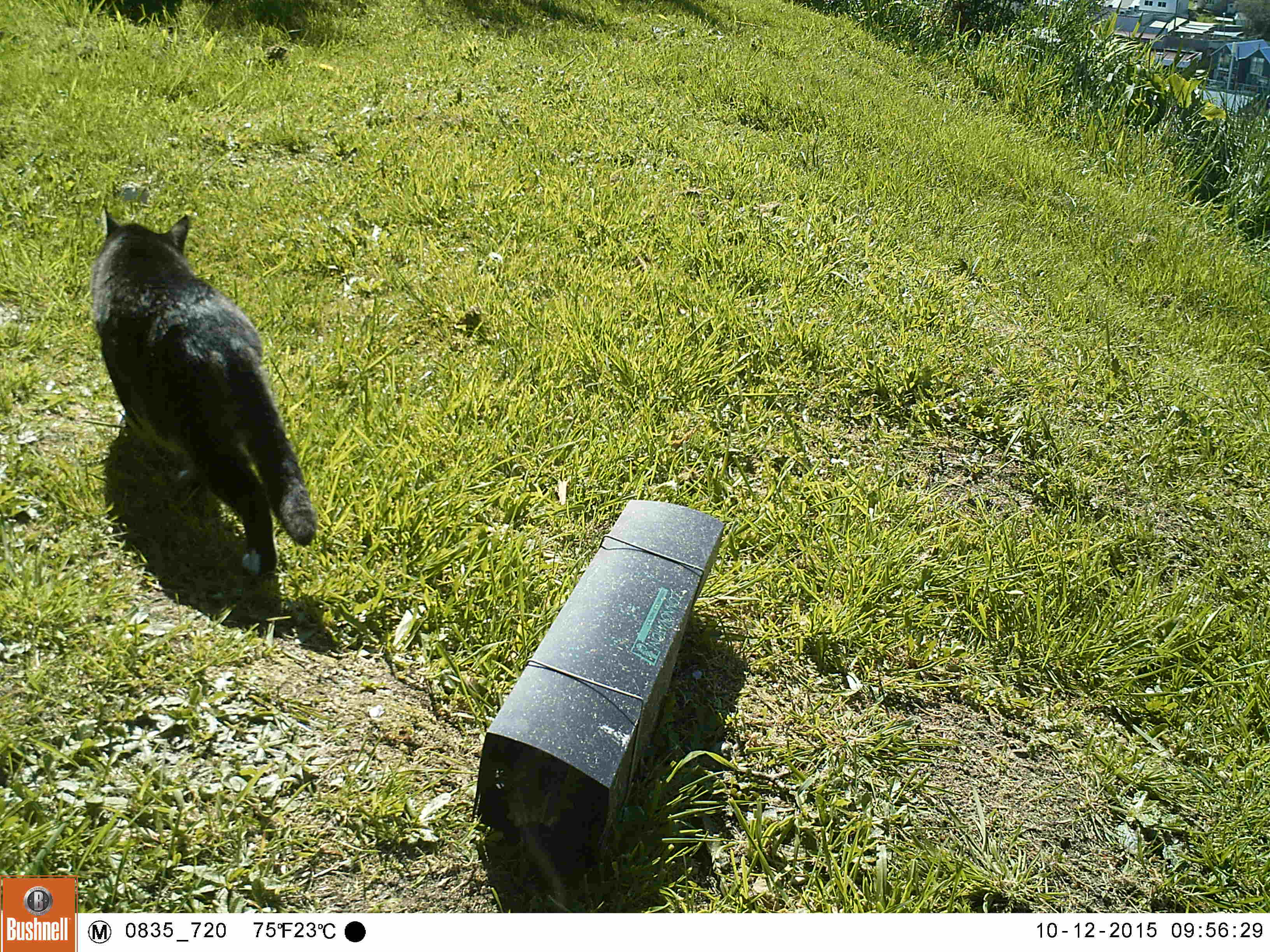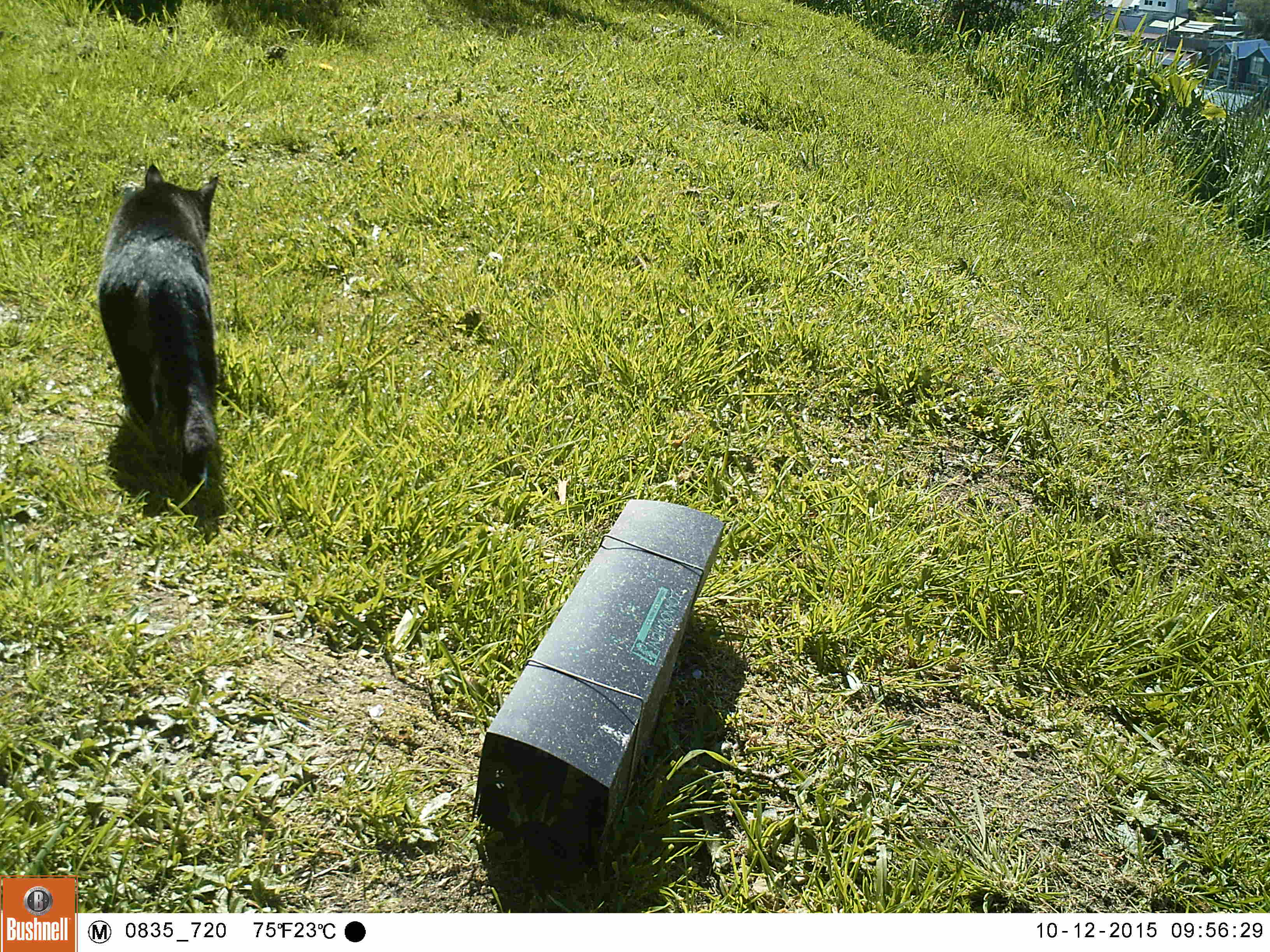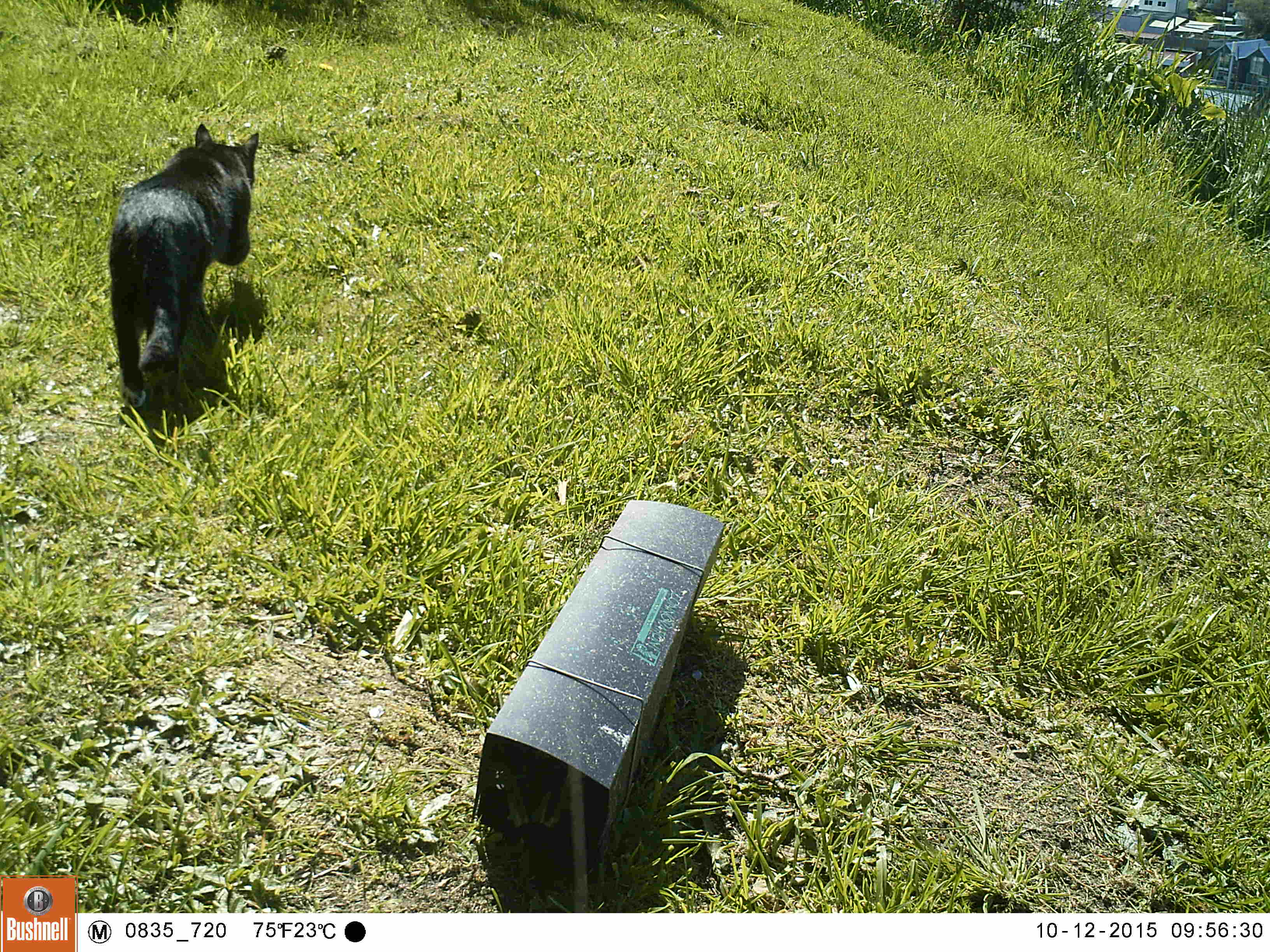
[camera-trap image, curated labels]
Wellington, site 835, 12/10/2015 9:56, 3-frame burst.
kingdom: Animalia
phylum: Chordata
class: Mammalia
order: Carnivora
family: Felidae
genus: Felis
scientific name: Felis catus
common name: cat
Cat (Felis catus).